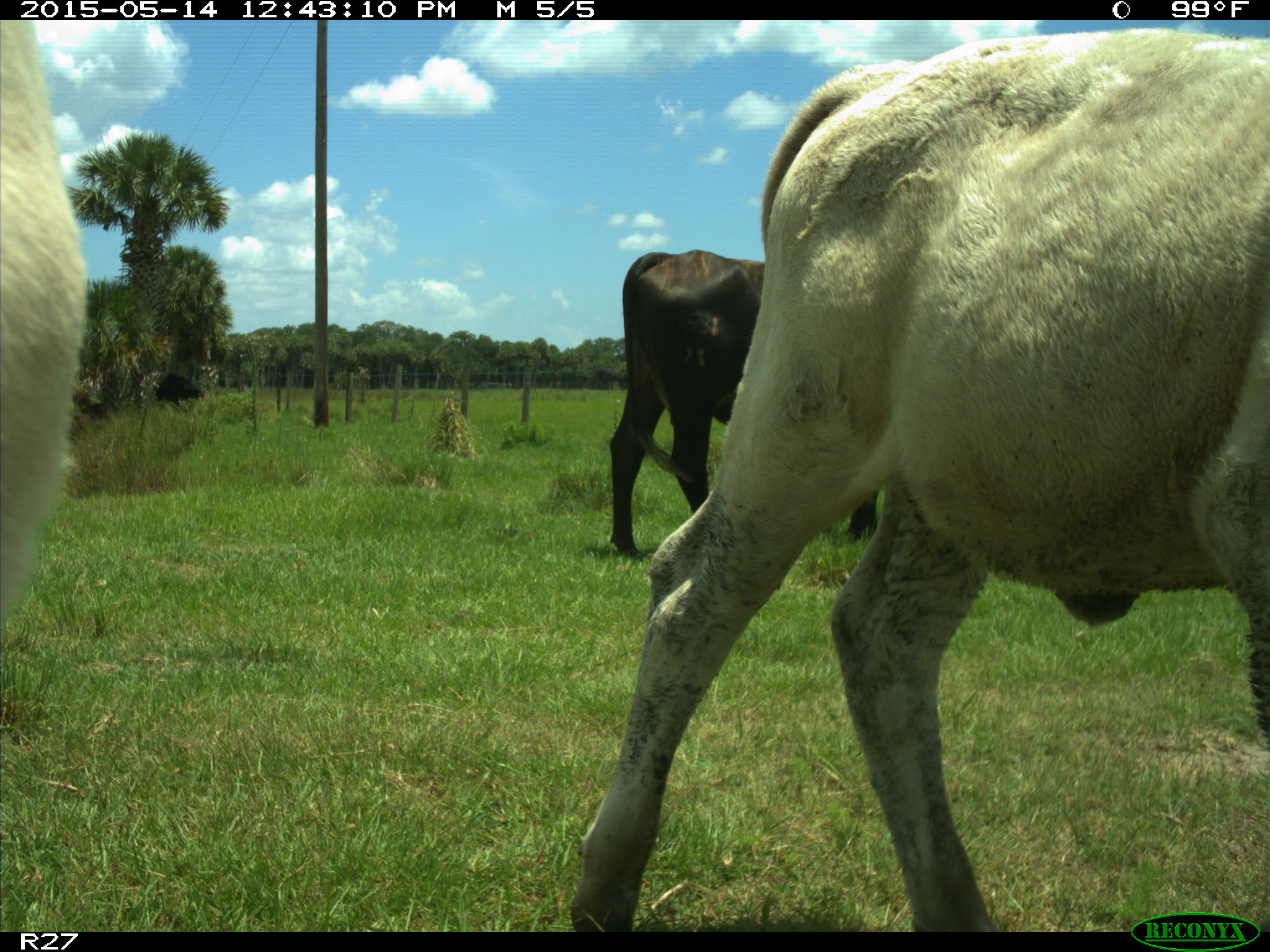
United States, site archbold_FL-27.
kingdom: Animalia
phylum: Chordata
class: Mammalia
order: Artiodactyla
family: Bovidae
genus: Bos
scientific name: Bos taurus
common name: domestic cow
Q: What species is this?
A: Bos taurus (domestic cow).